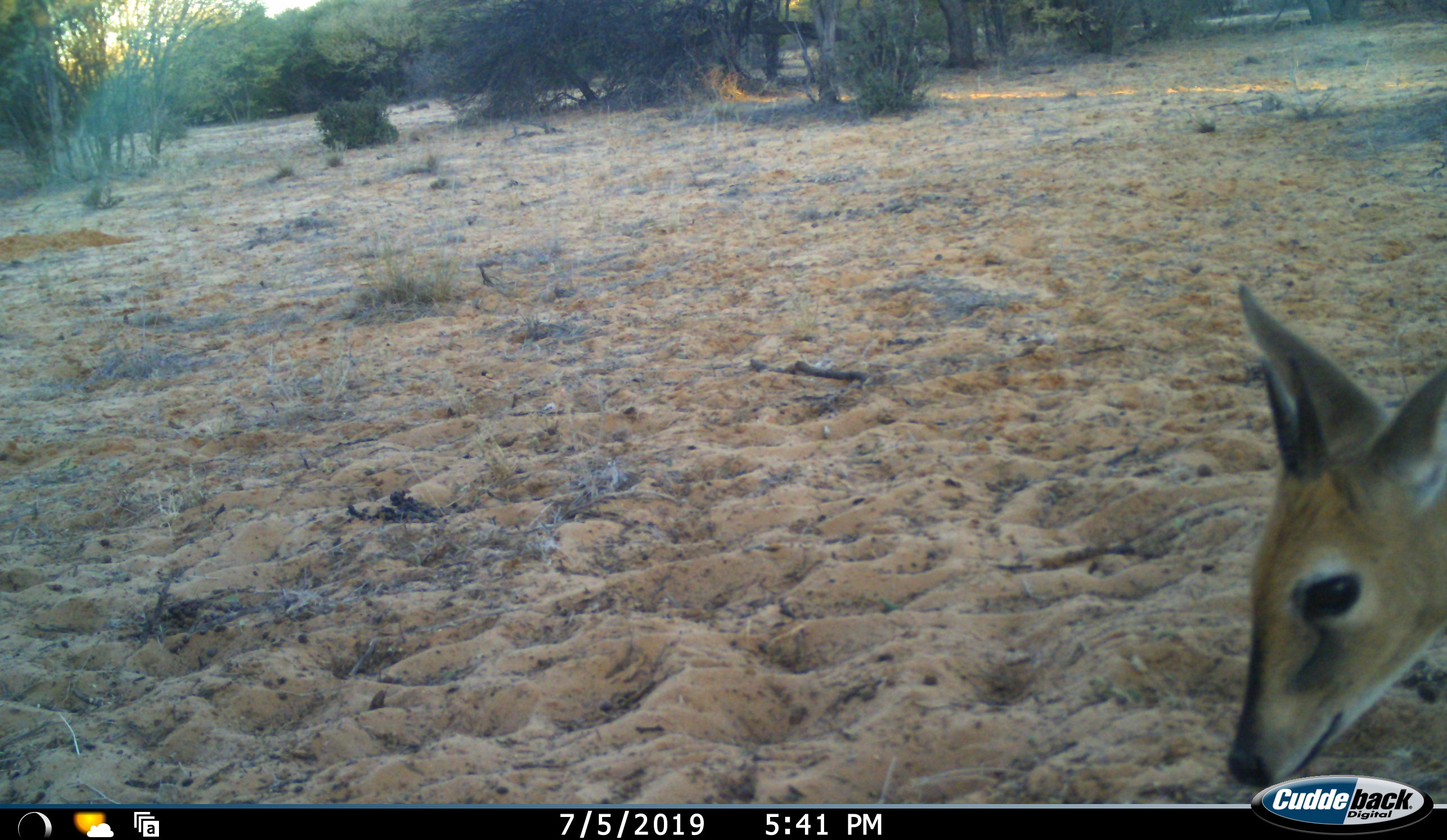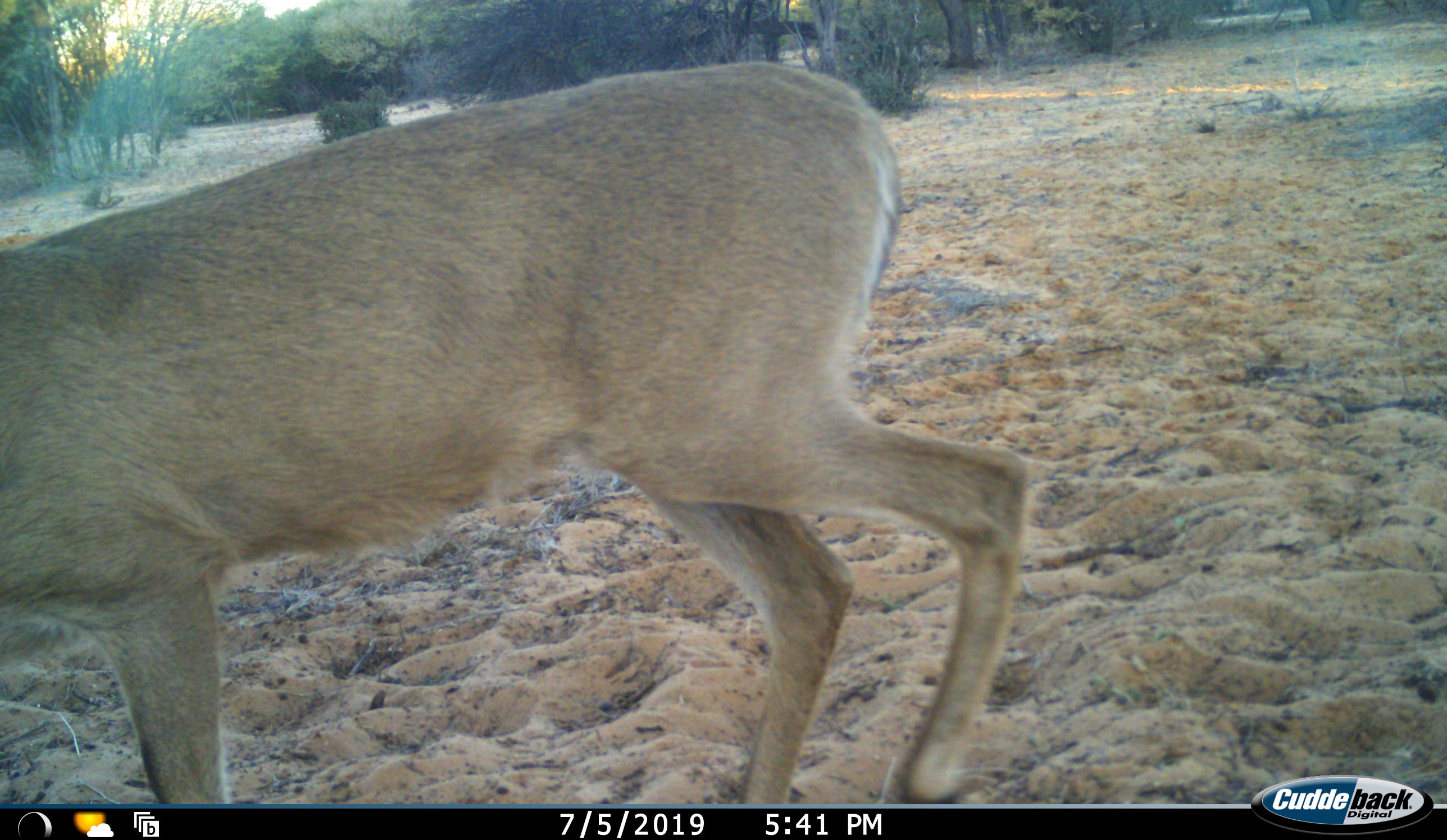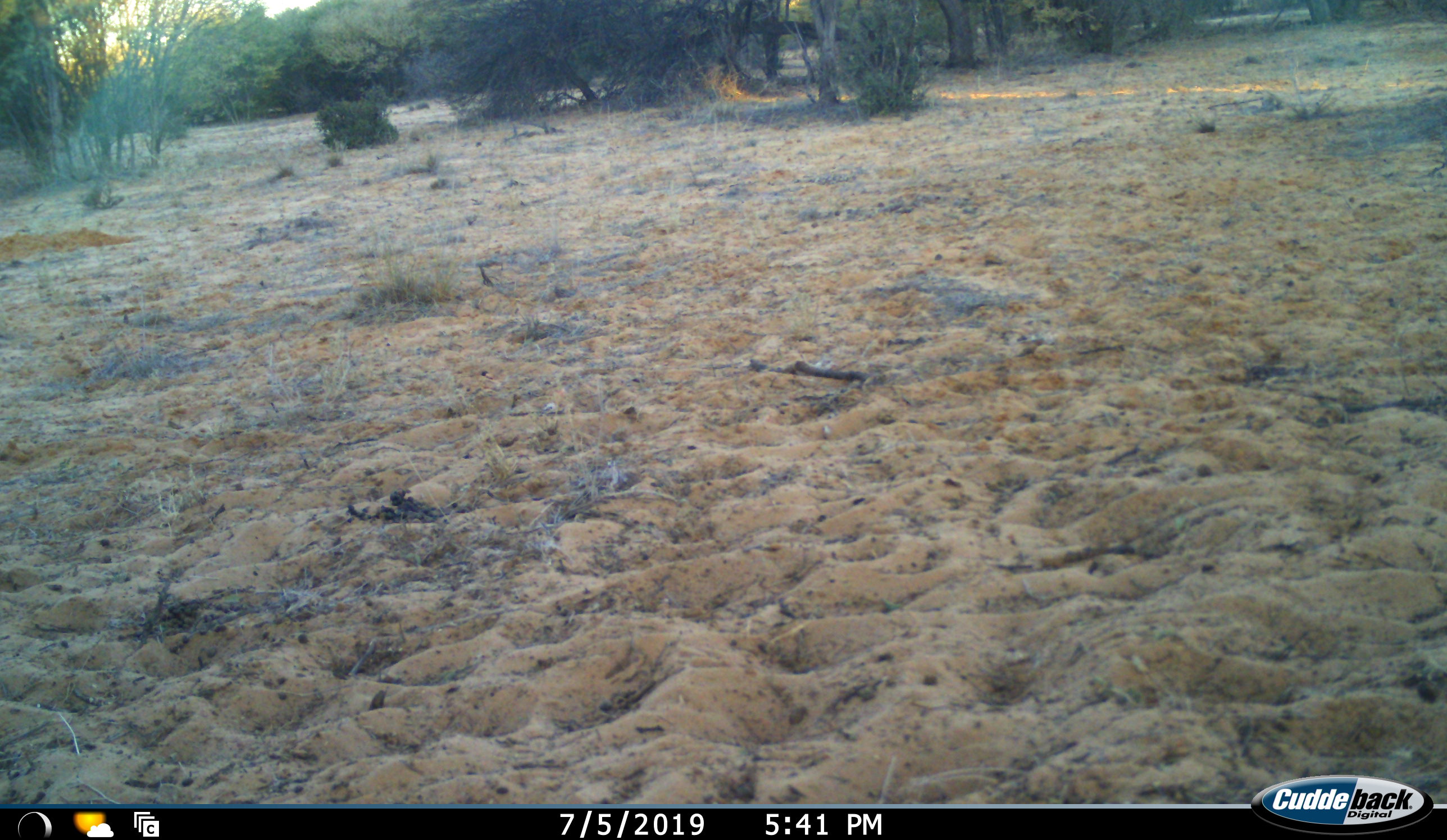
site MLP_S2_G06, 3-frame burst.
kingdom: Animalia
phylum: Chordata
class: Mammalia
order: Artiodactyla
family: Bovidae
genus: Sylvicapra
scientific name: Sylvicapra grimmia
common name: common duiker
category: duikercommongrey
Duikercommongrey (common duiker) (Sylvicapra grimmia), count 1. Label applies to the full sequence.